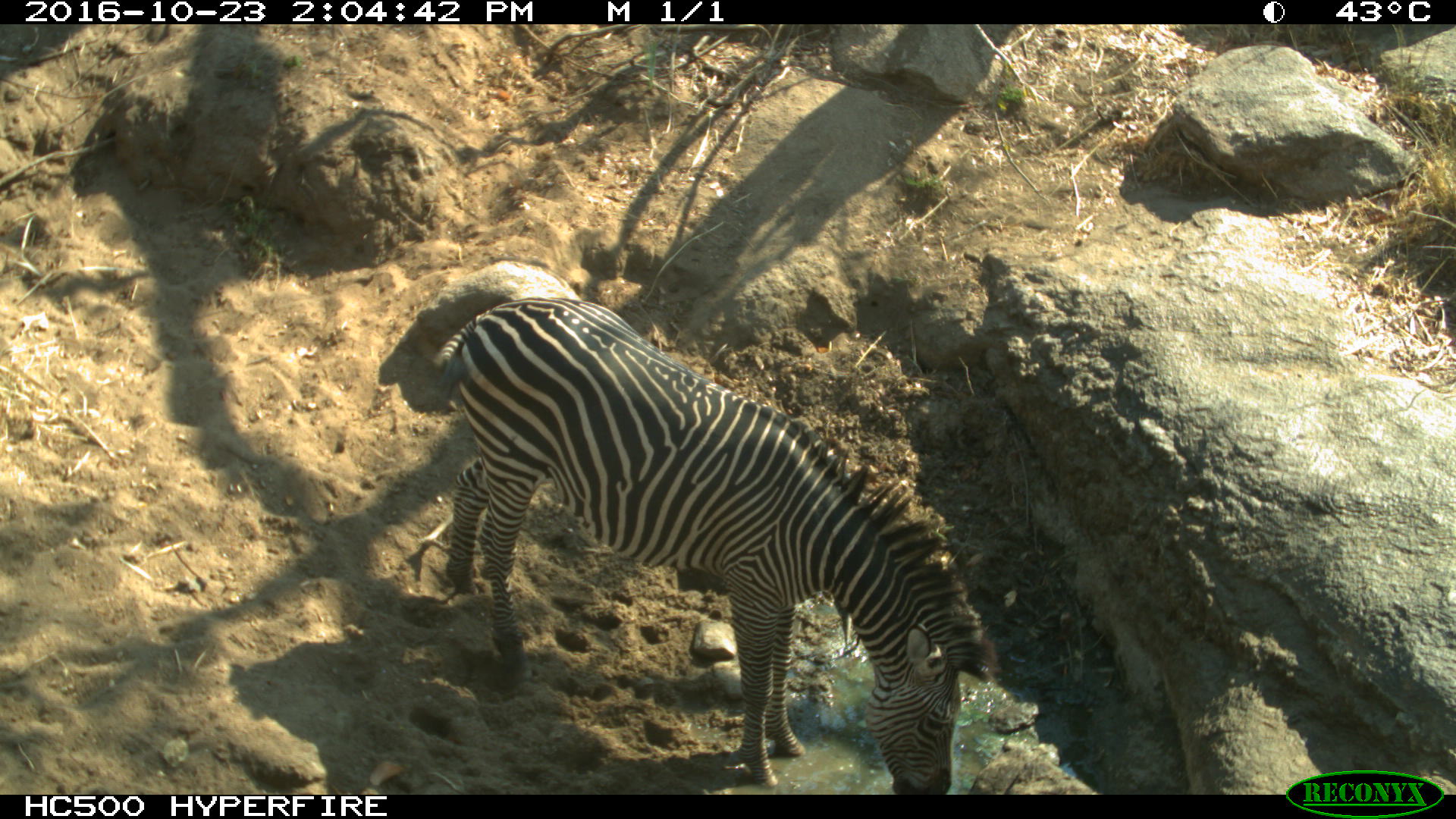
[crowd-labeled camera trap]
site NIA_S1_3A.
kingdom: Animalia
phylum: Chordata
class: Mammalia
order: Perissodactyla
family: Equidae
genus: Equus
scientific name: Equus quagga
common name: plains zebra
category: zebraplains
Zebraplains (plains zebra) (Equus quagga), count 1. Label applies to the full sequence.